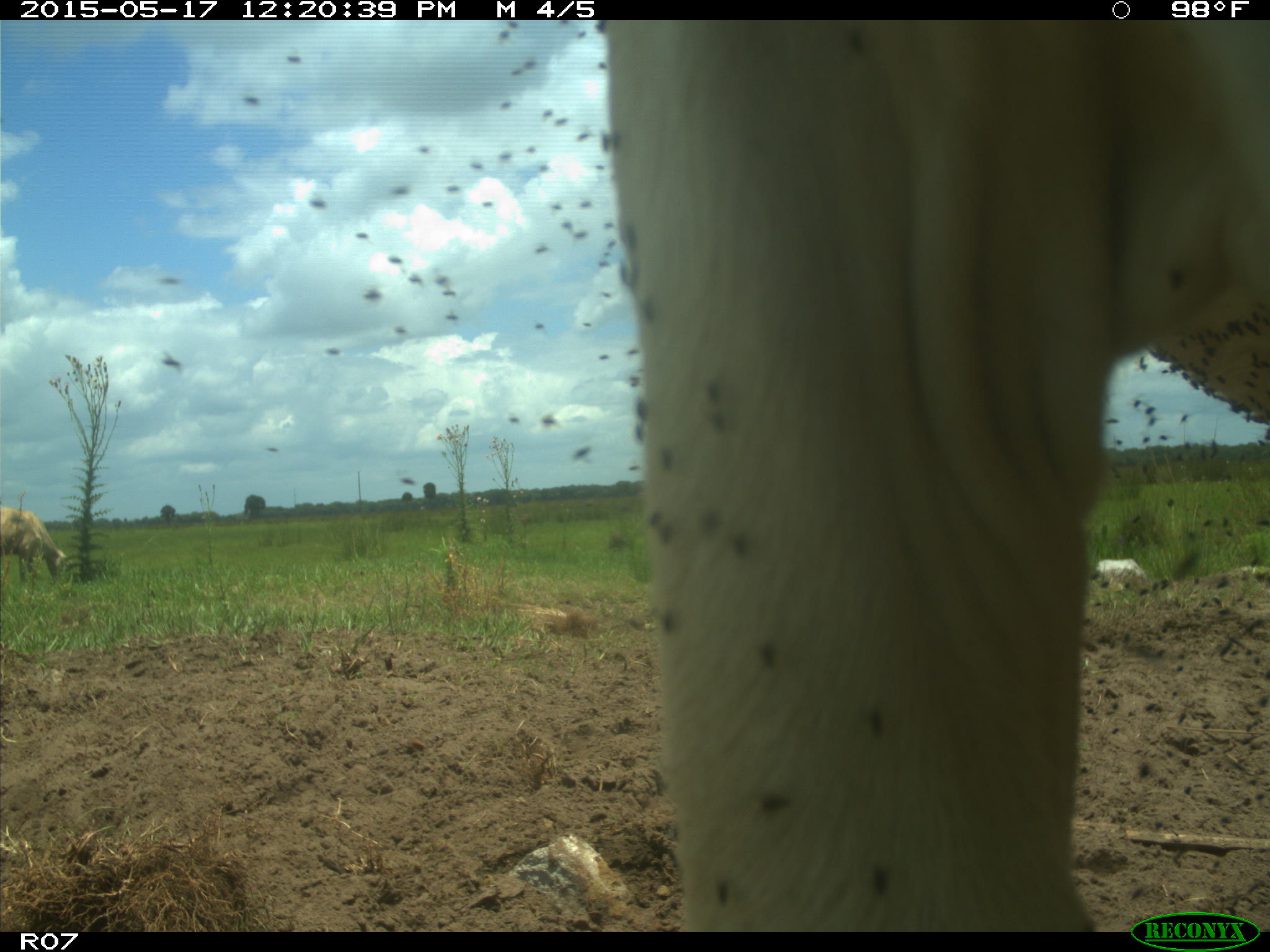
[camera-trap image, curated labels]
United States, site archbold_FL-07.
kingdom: Animalia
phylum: Chordata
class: Mammalia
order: Artiodactyla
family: Bovidae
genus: Bos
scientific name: Bos taurus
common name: domestic cow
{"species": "Bos taurus (domestic cow)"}